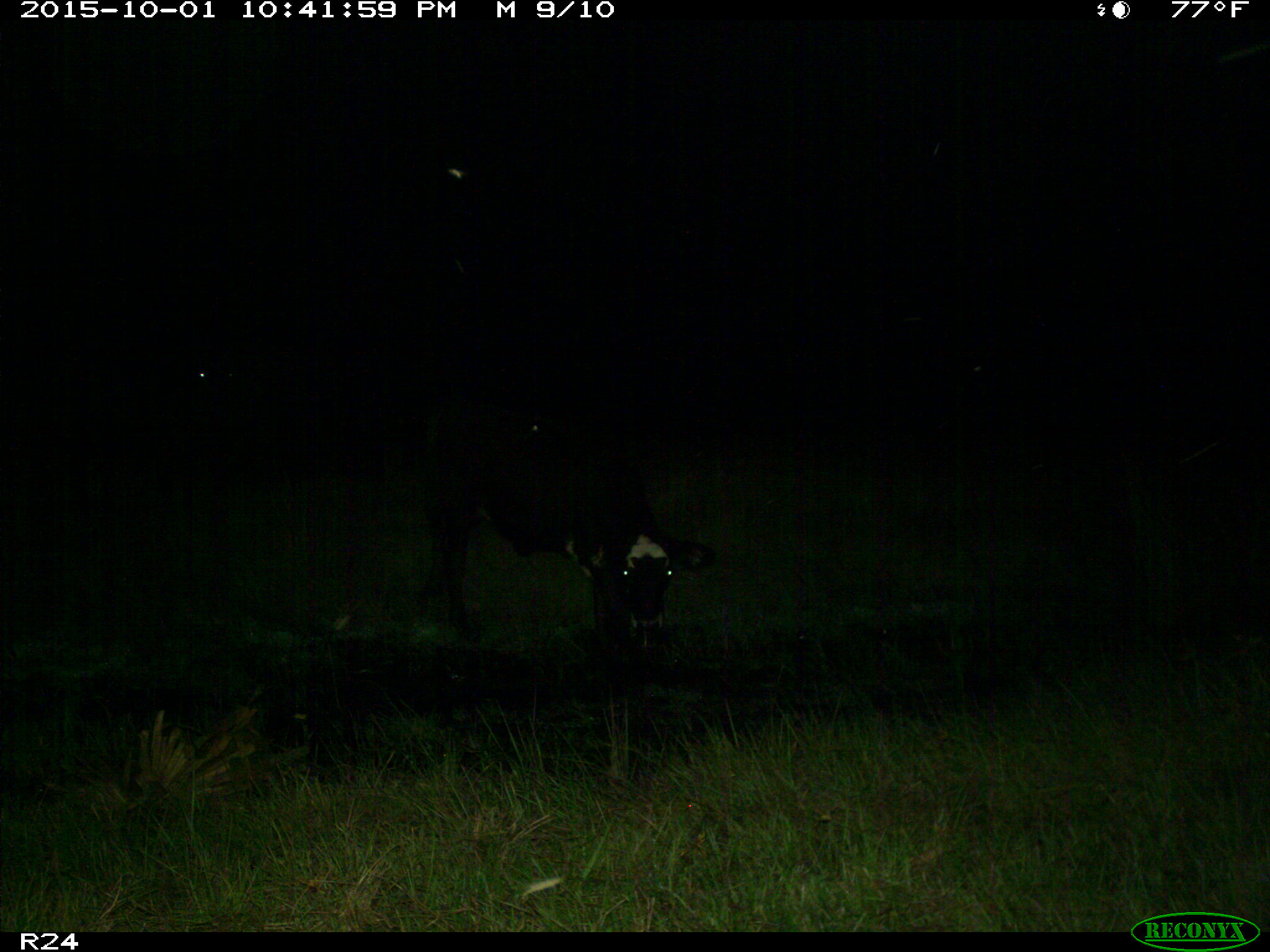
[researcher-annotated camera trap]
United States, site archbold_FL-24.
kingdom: Animalia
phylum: Chordata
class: Mammalia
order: Artiodactyla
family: Bovidae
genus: Bos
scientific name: Bos taurus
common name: domestic cow